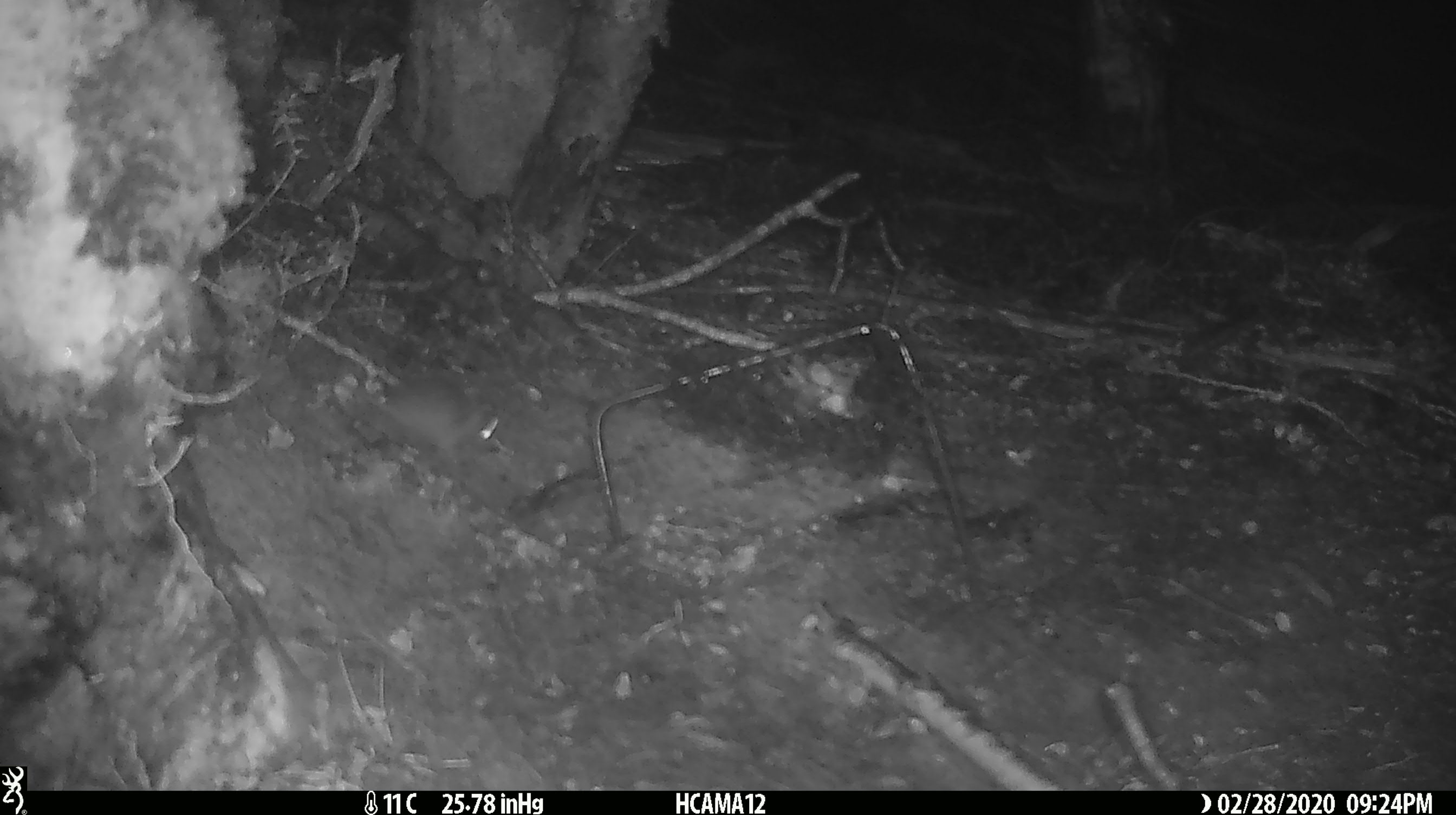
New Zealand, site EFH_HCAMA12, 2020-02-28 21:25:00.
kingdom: Animalia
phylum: Chordata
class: Mammalia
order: Rodentia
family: Muridae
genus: Mus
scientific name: Mus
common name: mouse